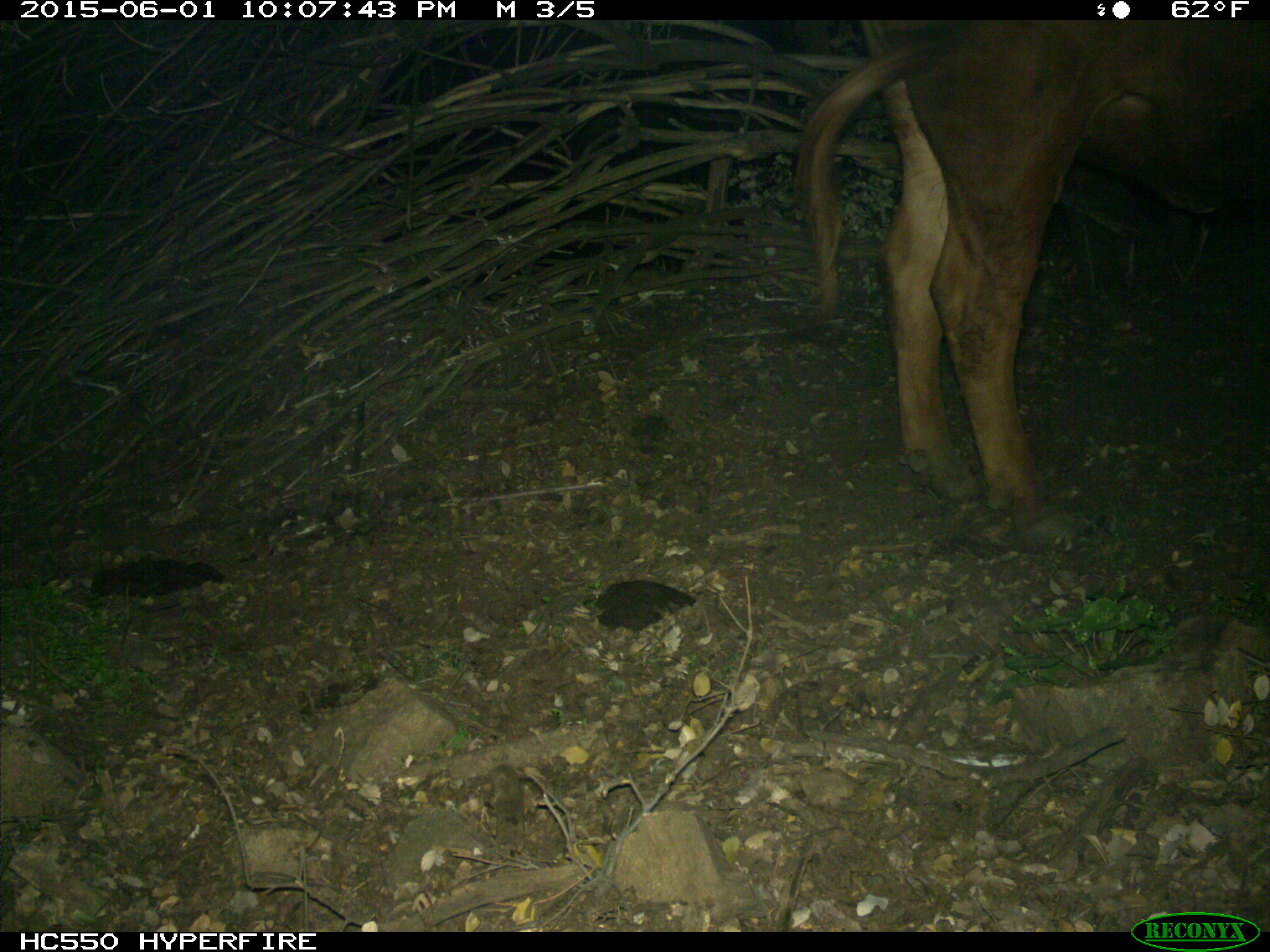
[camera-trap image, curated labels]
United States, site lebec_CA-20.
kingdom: Animalia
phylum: Chordata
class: Mammalia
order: Artiodactyla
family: Bovidae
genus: Bos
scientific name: Bos taurus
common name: domestic cow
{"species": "Bos taurus (domestic cow)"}